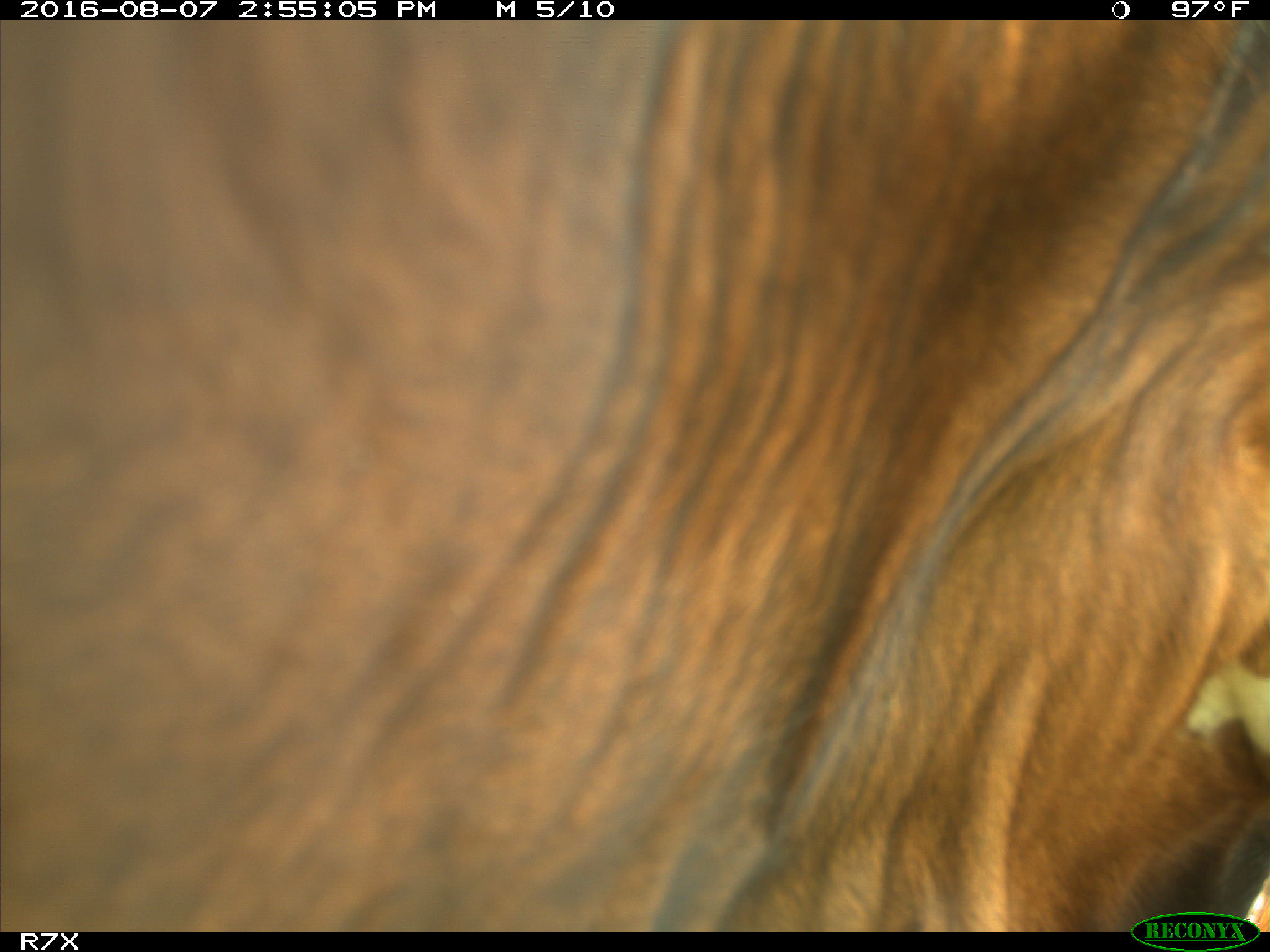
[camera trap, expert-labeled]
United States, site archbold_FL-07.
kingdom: Animalia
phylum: Chordata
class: Mammalia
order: Artiodactyla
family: Bovidae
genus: Bos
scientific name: Bos taurus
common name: domestic cow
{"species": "Bos taurus (domestic cow)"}